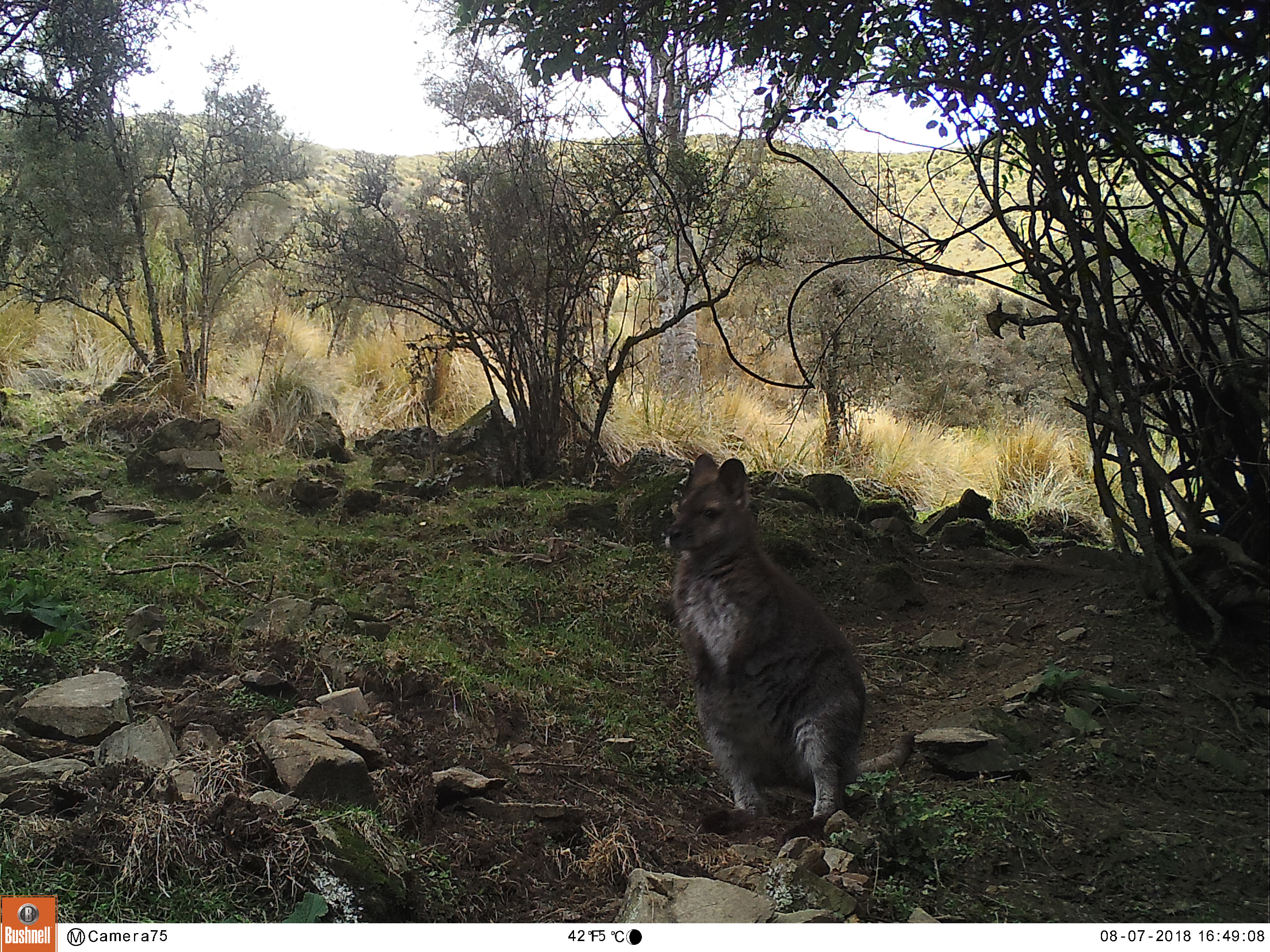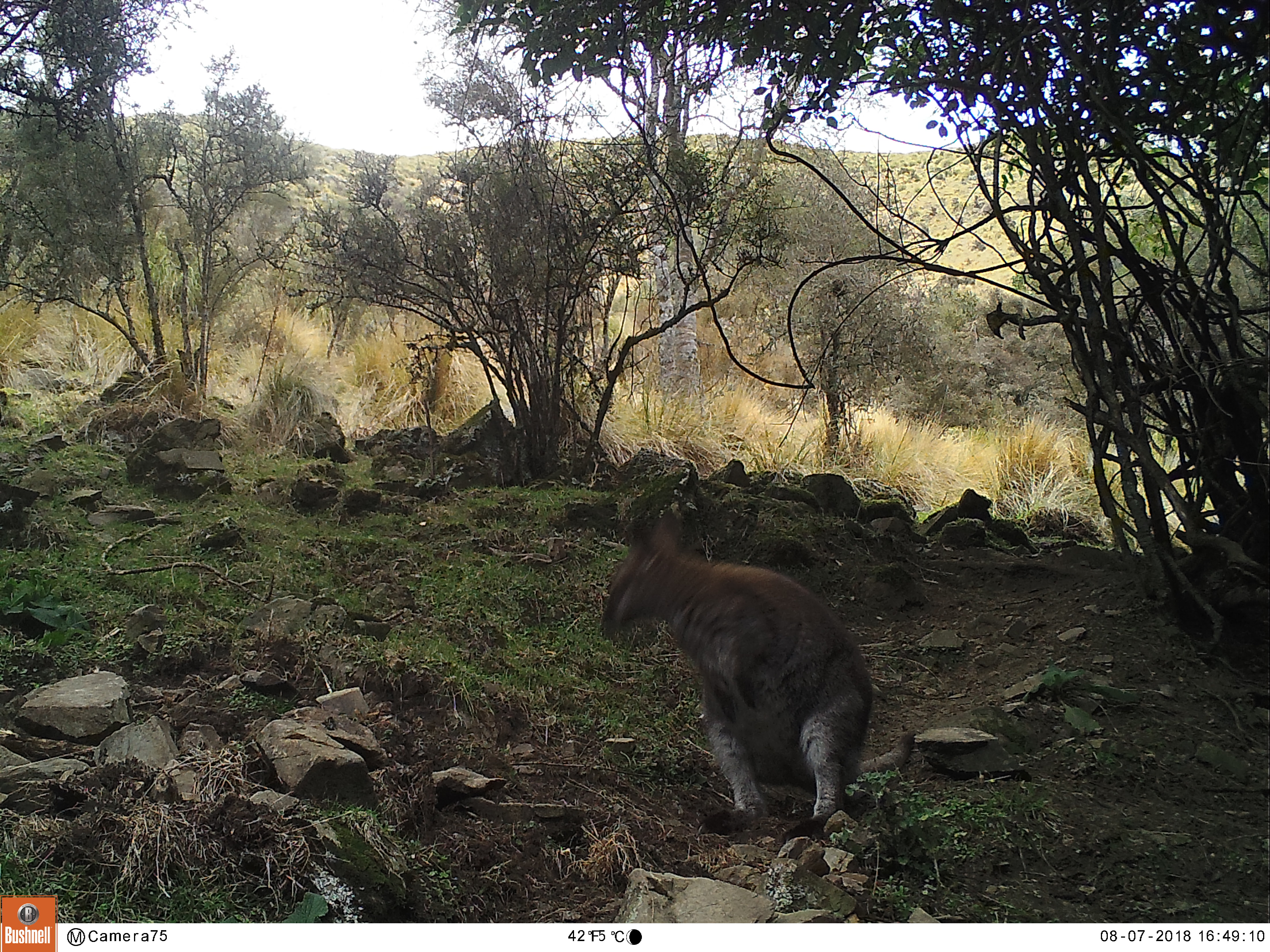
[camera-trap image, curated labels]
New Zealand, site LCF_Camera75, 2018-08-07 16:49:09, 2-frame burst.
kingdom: Animalia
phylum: Chordata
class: Mammalia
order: Diprotodontia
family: Macropodidae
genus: Notamacropus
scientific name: Notamacropus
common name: wallaby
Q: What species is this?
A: Wallaby (Notamacropus).